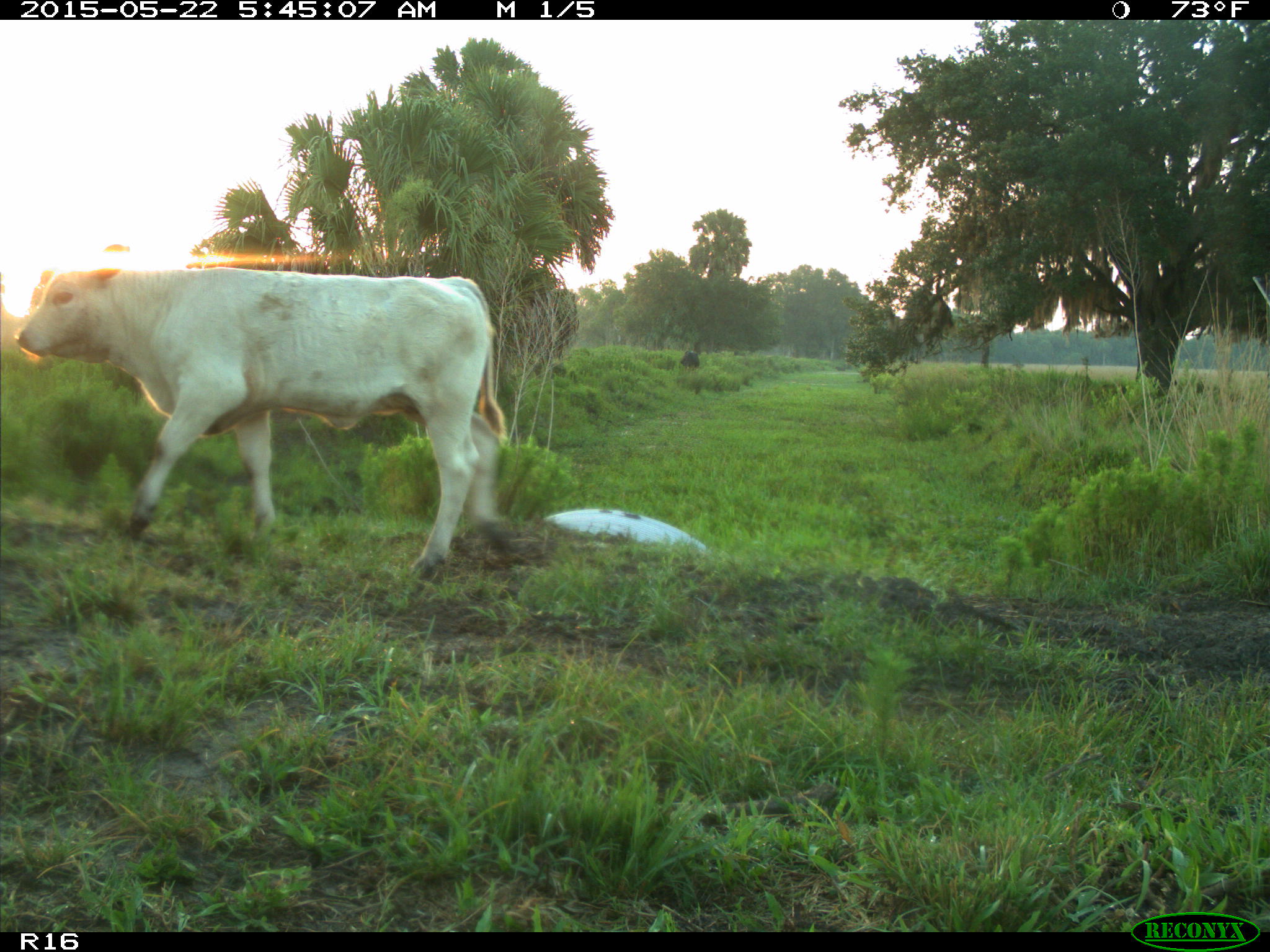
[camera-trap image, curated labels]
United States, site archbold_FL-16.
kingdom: Animalia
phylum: Chordata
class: Mammalia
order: Artiodactyla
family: Bovidae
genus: Bos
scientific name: Bos taurus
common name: domestic cow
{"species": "Bos taurus (domestic cow)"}